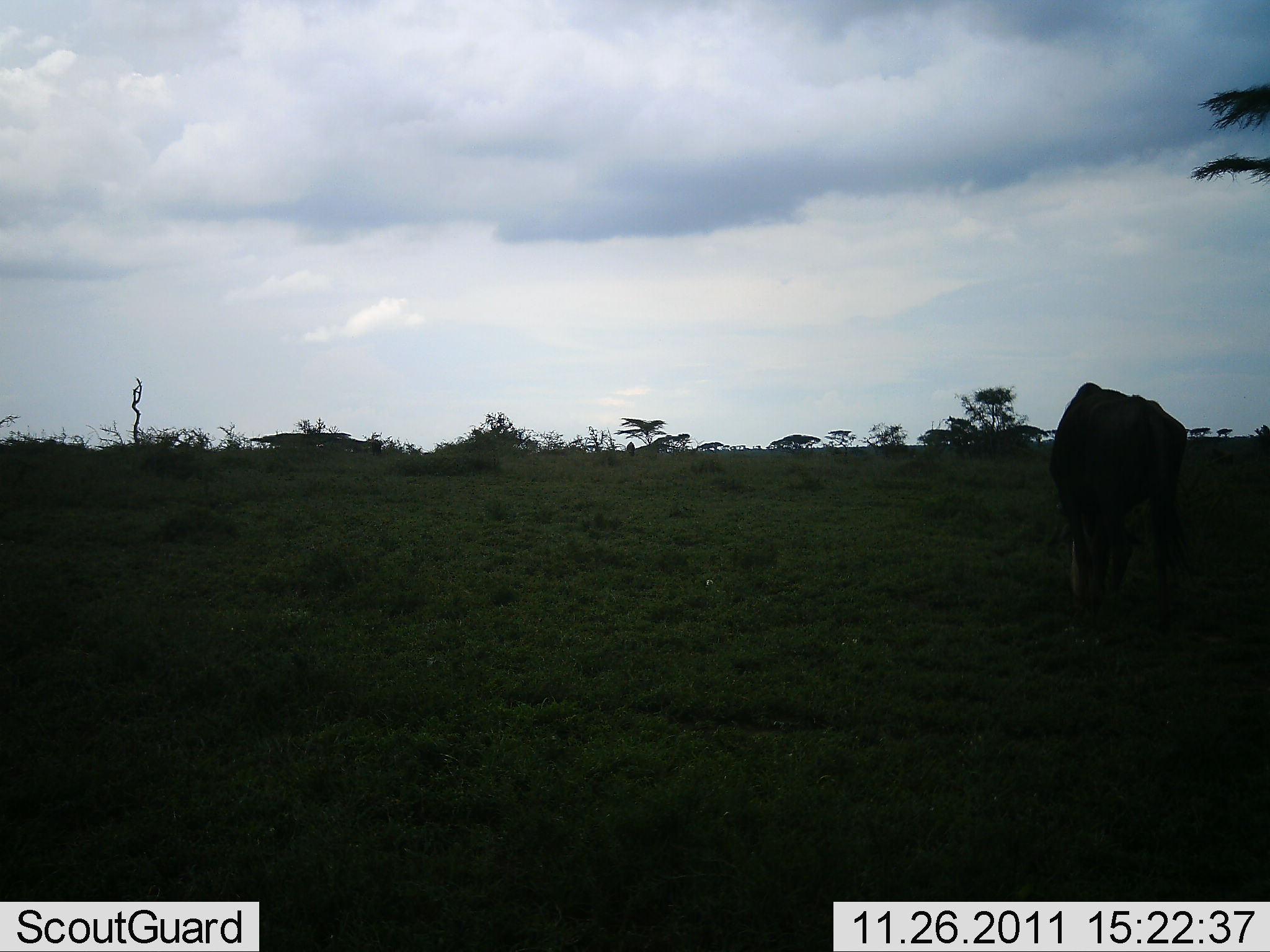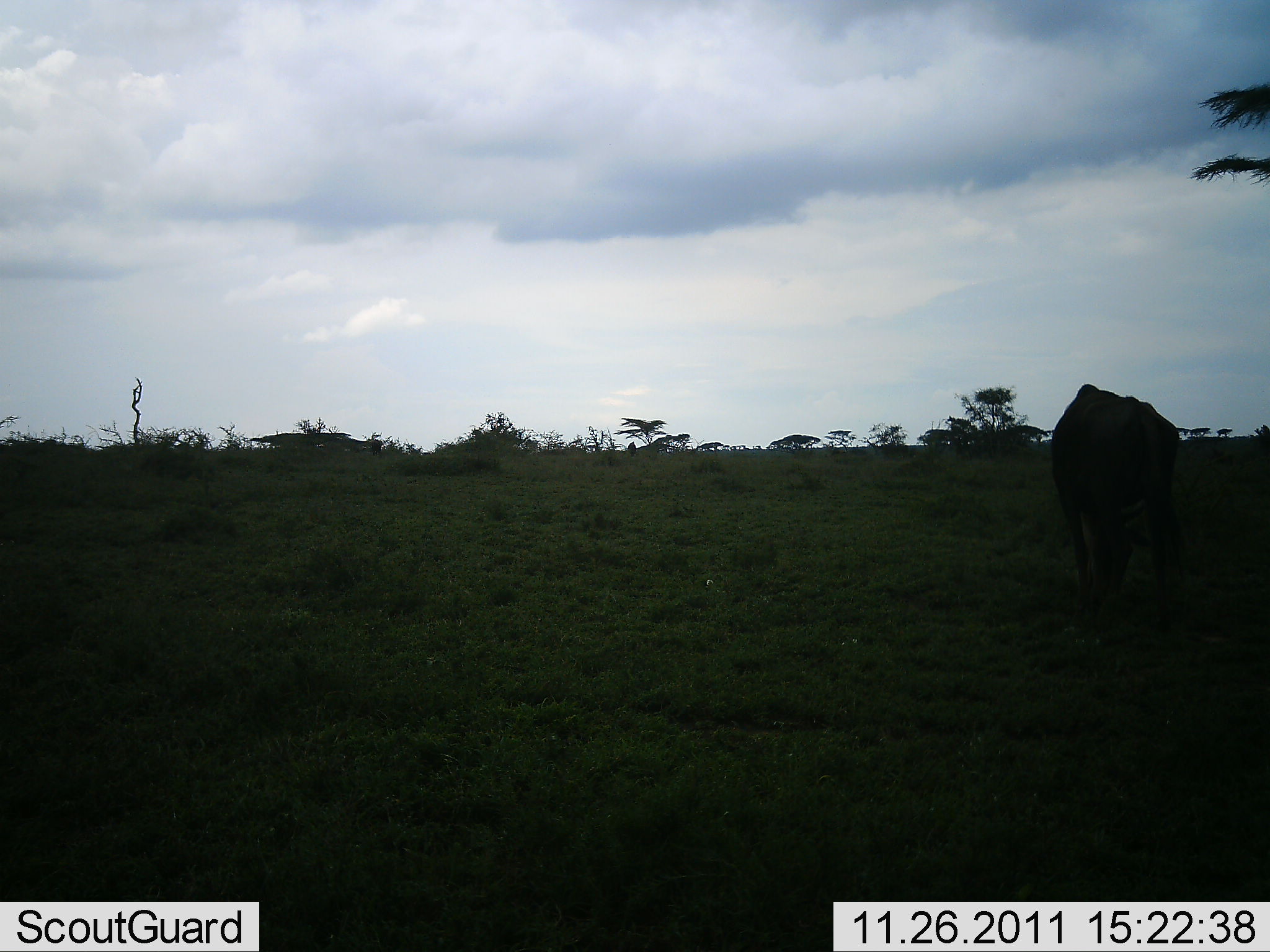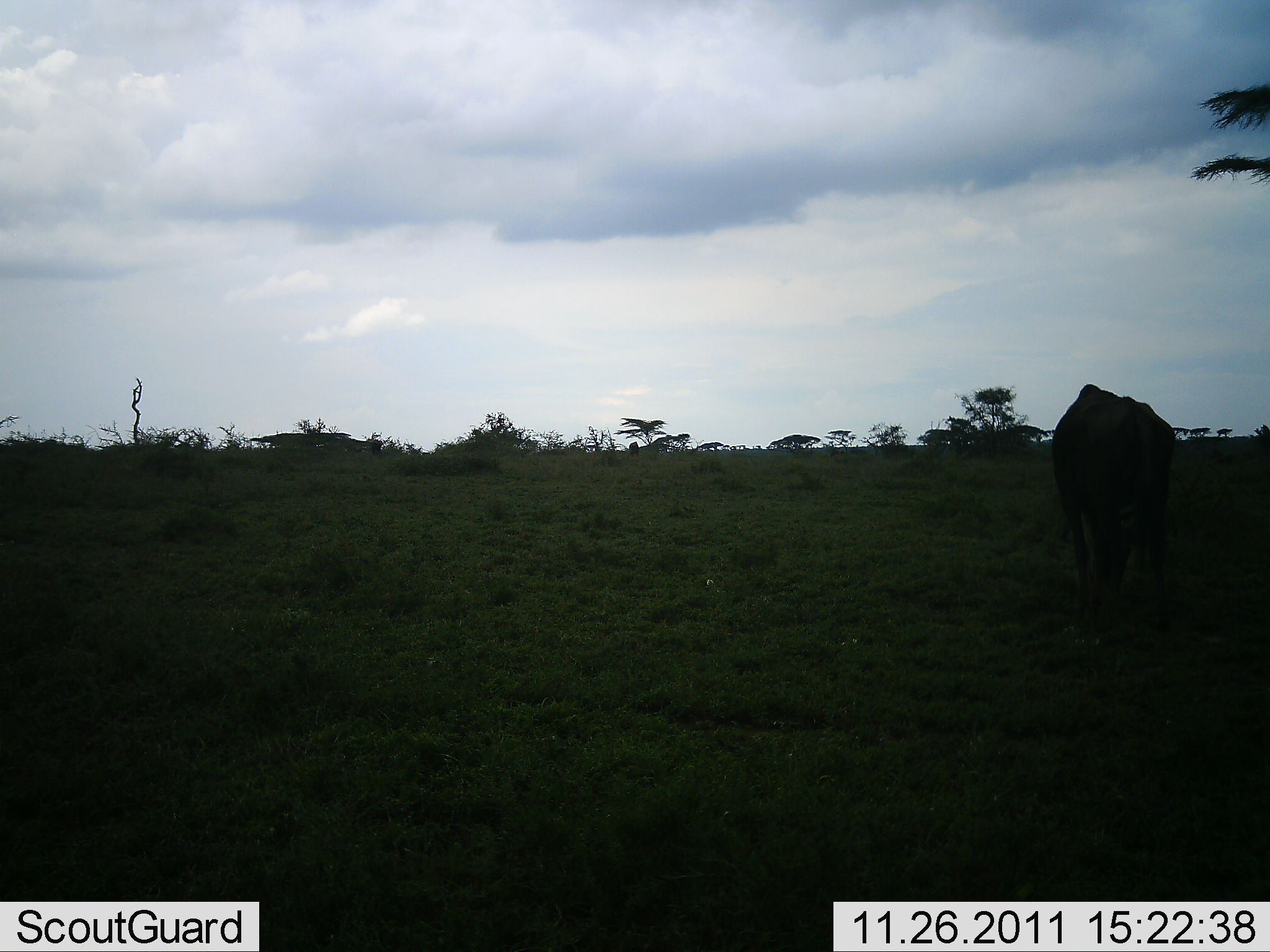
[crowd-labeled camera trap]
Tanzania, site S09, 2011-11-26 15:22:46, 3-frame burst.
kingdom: Animalia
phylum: Chordata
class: Mammalia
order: Artiodactyla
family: Bovidae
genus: Connochaetes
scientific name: Connochaetes taurinus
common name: blue wildebeest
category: wildebeest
Wildebeest (blue wildebeest) (Connochaetes taurinus), count 1. Behavior (volunteer vote fractions): standing 38%, resting 0%, moving 8%, interacting 0%. Young present (vote fraction): 0%. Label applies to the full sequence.